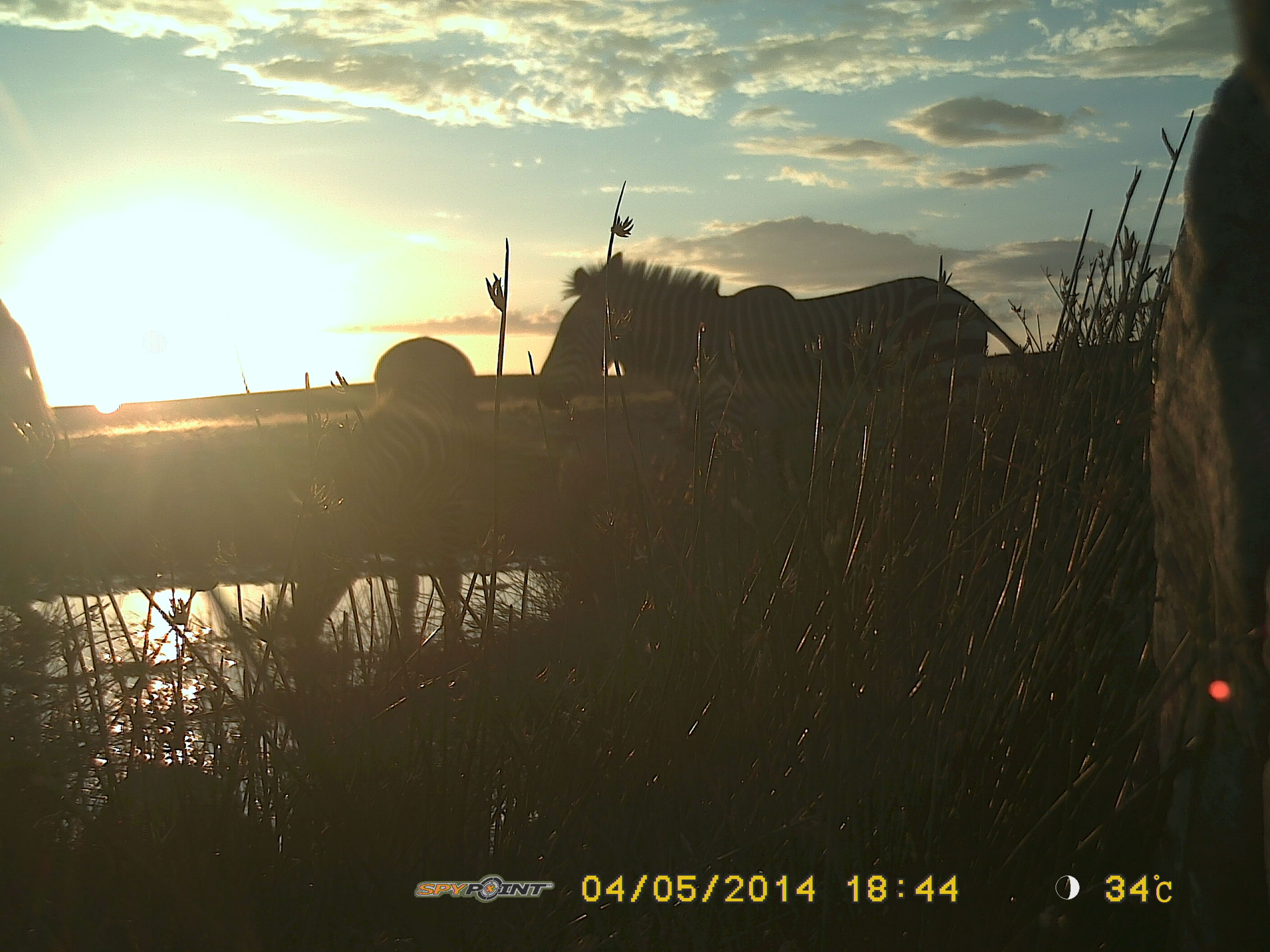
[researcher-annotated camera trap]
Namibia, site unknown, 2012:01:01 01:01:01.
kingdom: Animalia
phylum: Chordata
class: Mammalia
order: Perissodactyla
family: Equidae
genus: Equus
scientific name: Equus zebra hartmannae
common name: hartmann's mountain zebra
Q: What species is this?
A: Equus zebra hartmannae (hartmann's mountain zebra).